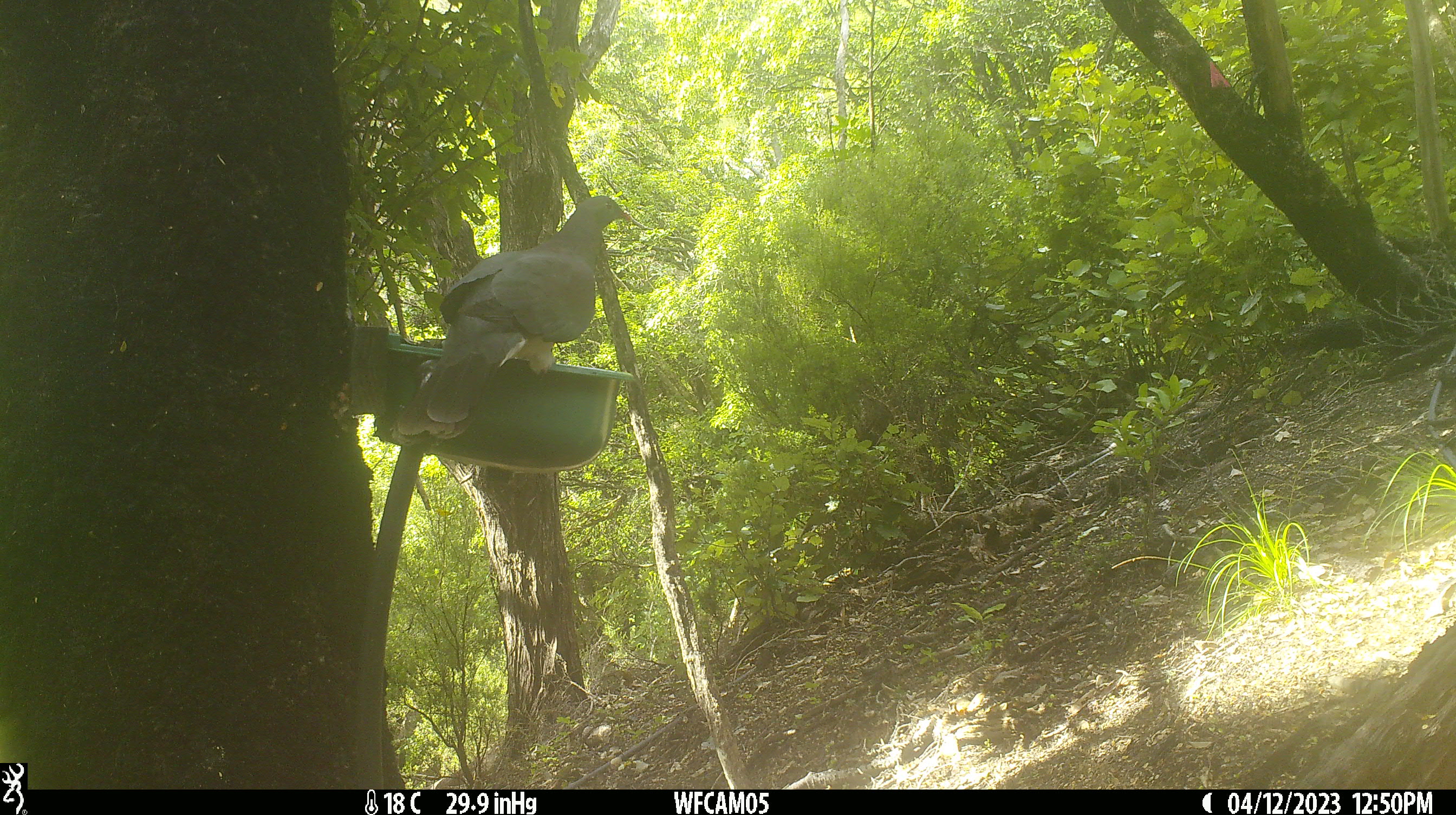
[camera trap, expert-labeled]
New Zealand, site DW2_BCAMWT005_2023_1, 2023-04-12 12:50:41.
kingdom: Animalia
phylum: Chordata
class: Aves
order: Columbiformes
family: Columbidae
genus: Hemiphaga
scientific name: Hemiphaga novaeseelandiae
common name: new zealand pigeon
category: kereru